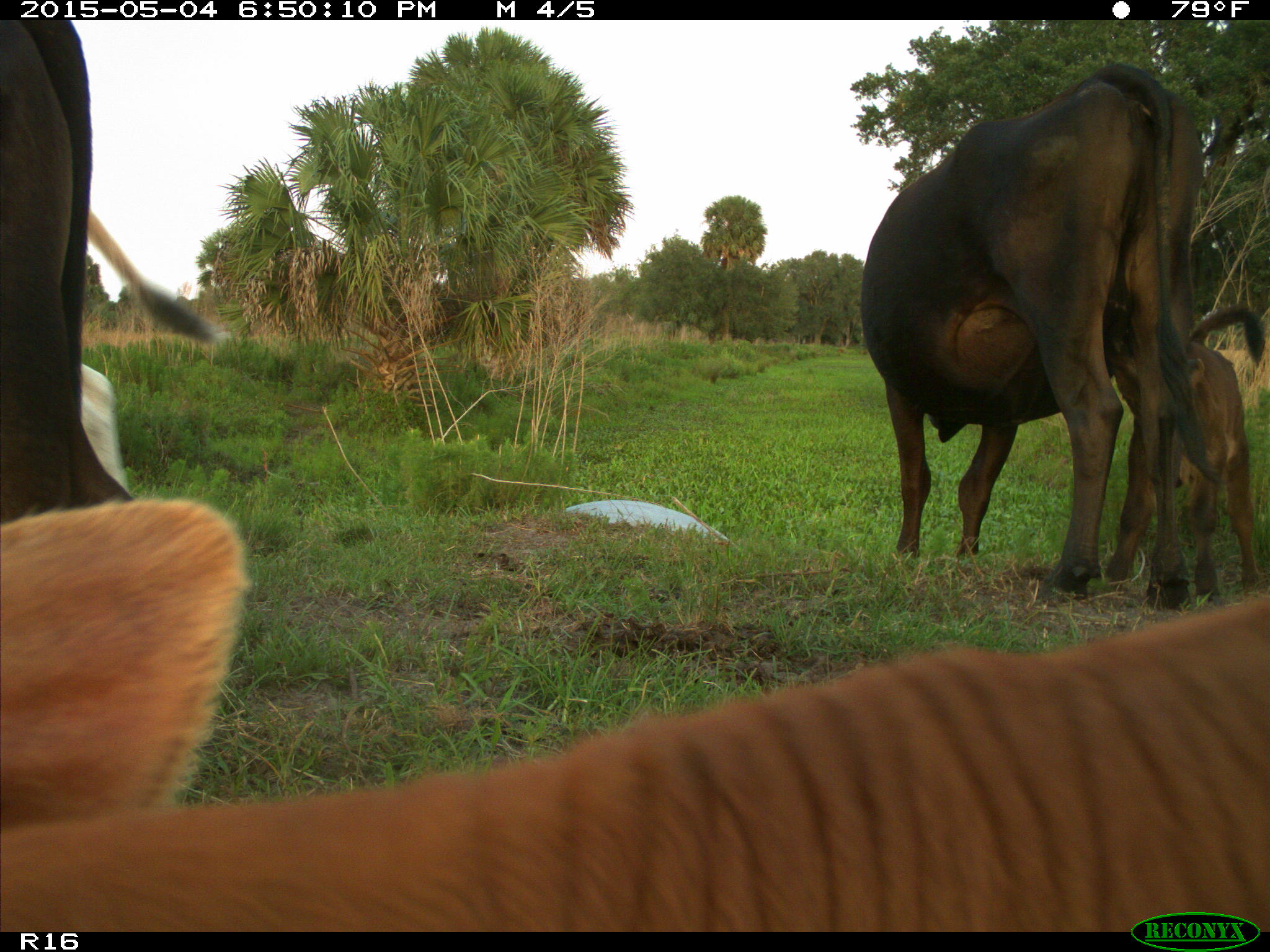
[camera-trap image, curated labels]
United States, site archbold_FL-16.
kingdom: Animalia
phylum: Chordata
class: Mammalia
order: Artiodactyla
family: Bovidae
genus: Bos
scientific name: Bos taurus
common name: domestic cow